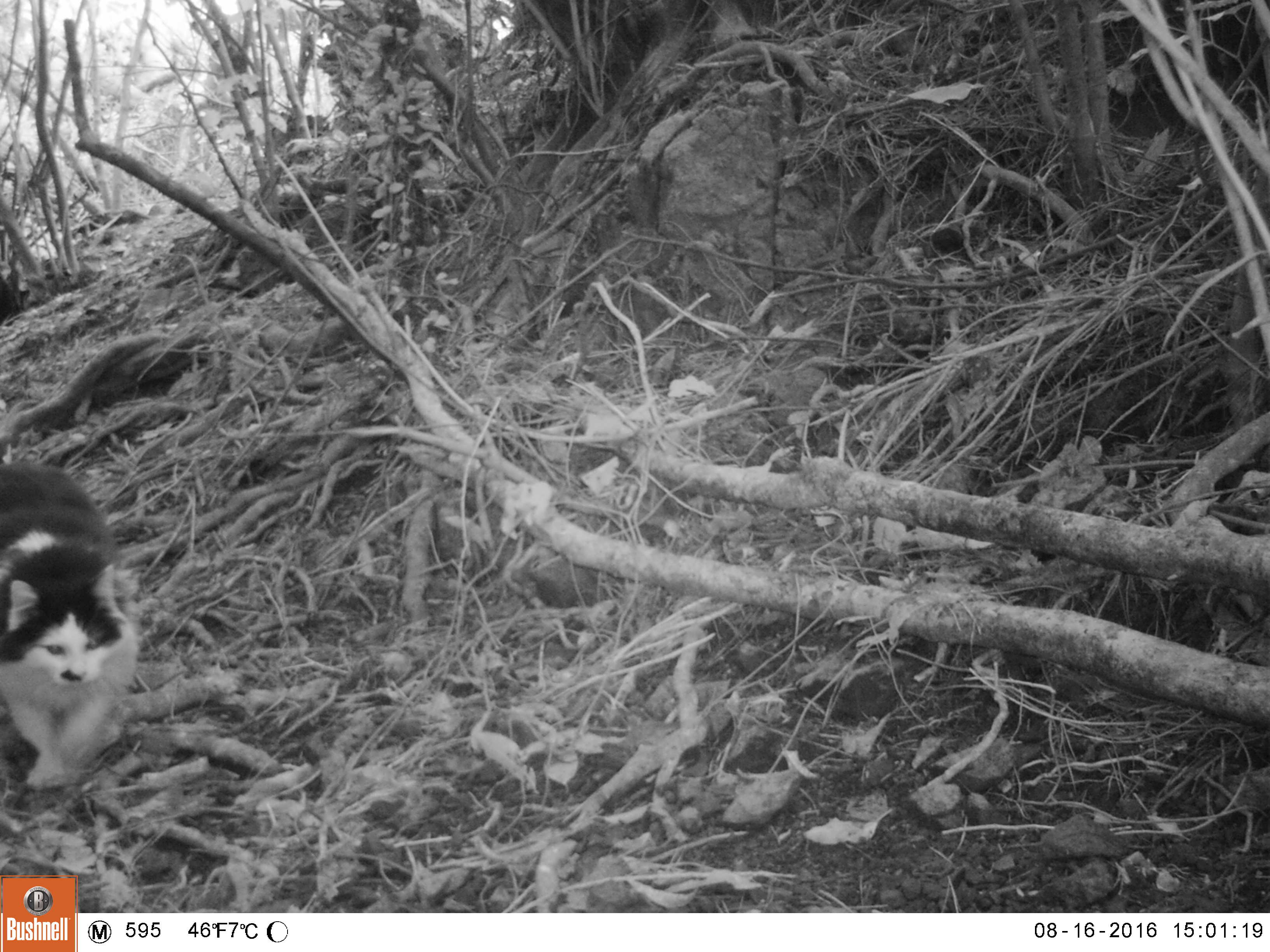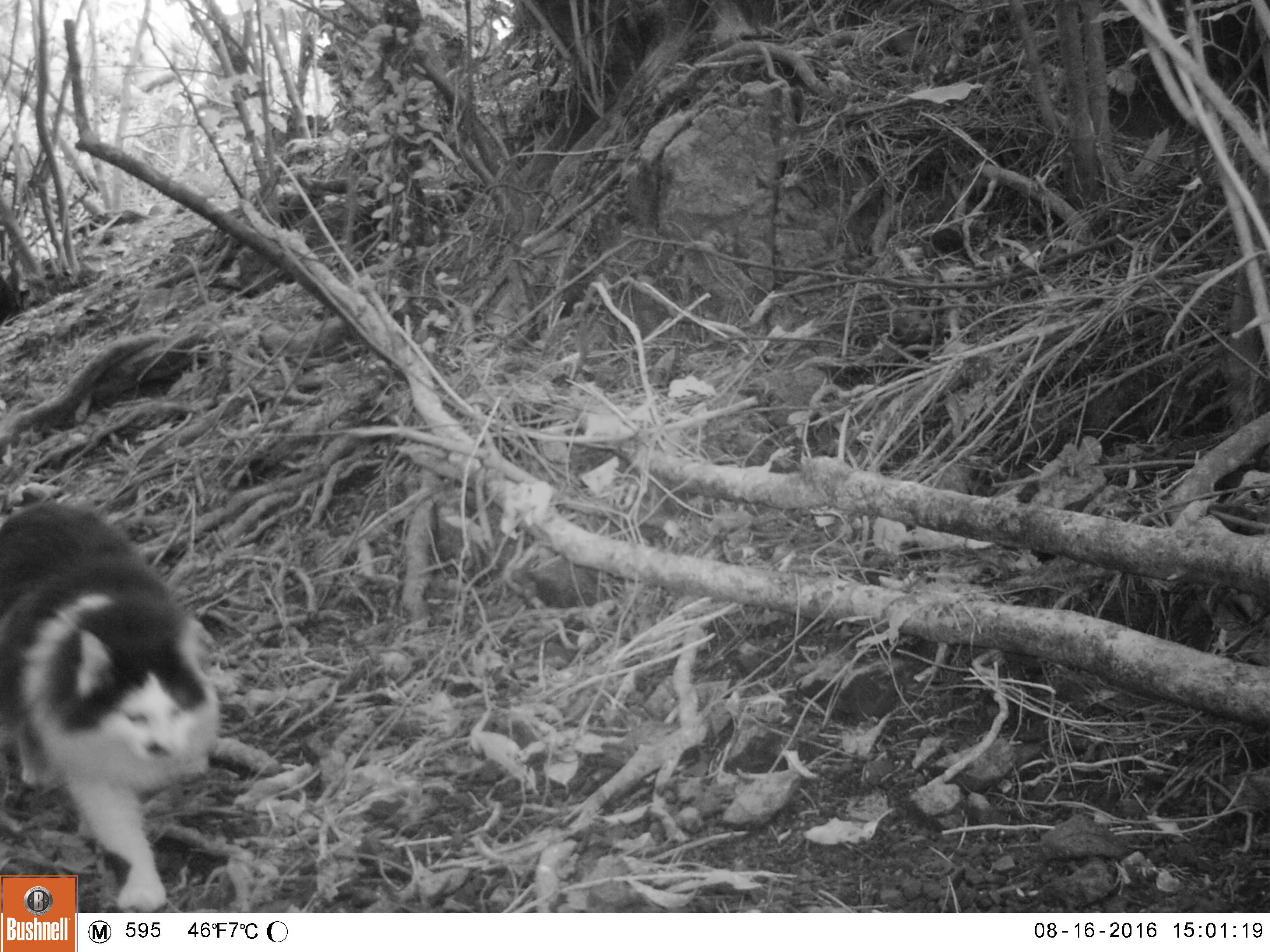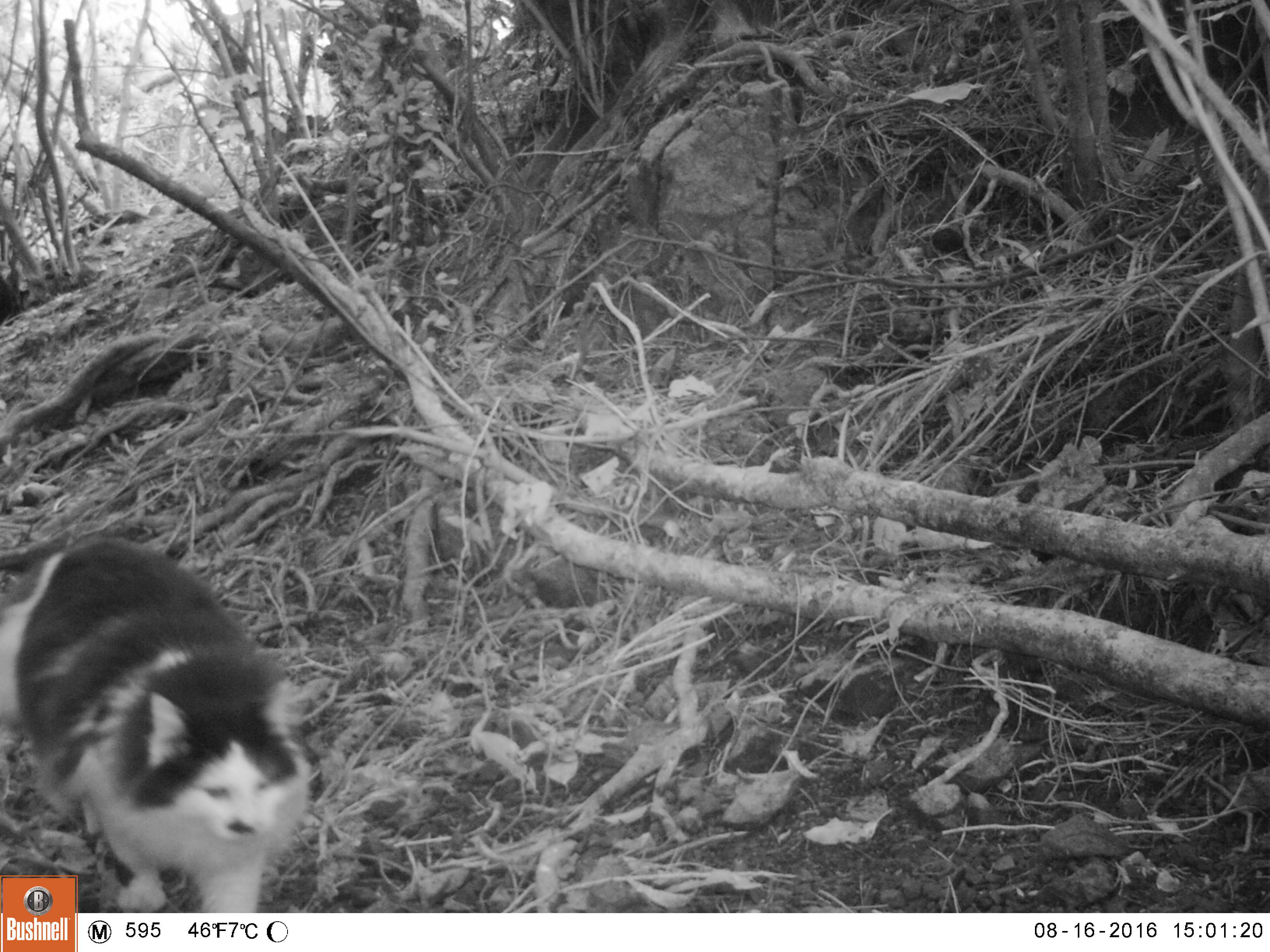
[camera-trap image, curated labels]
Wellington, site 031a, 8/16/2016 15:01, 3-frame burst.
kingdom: Animalia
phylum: Chordata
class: Mammalia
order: Carnivora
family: Felidae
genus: Felis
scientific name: Felis catus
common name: cat